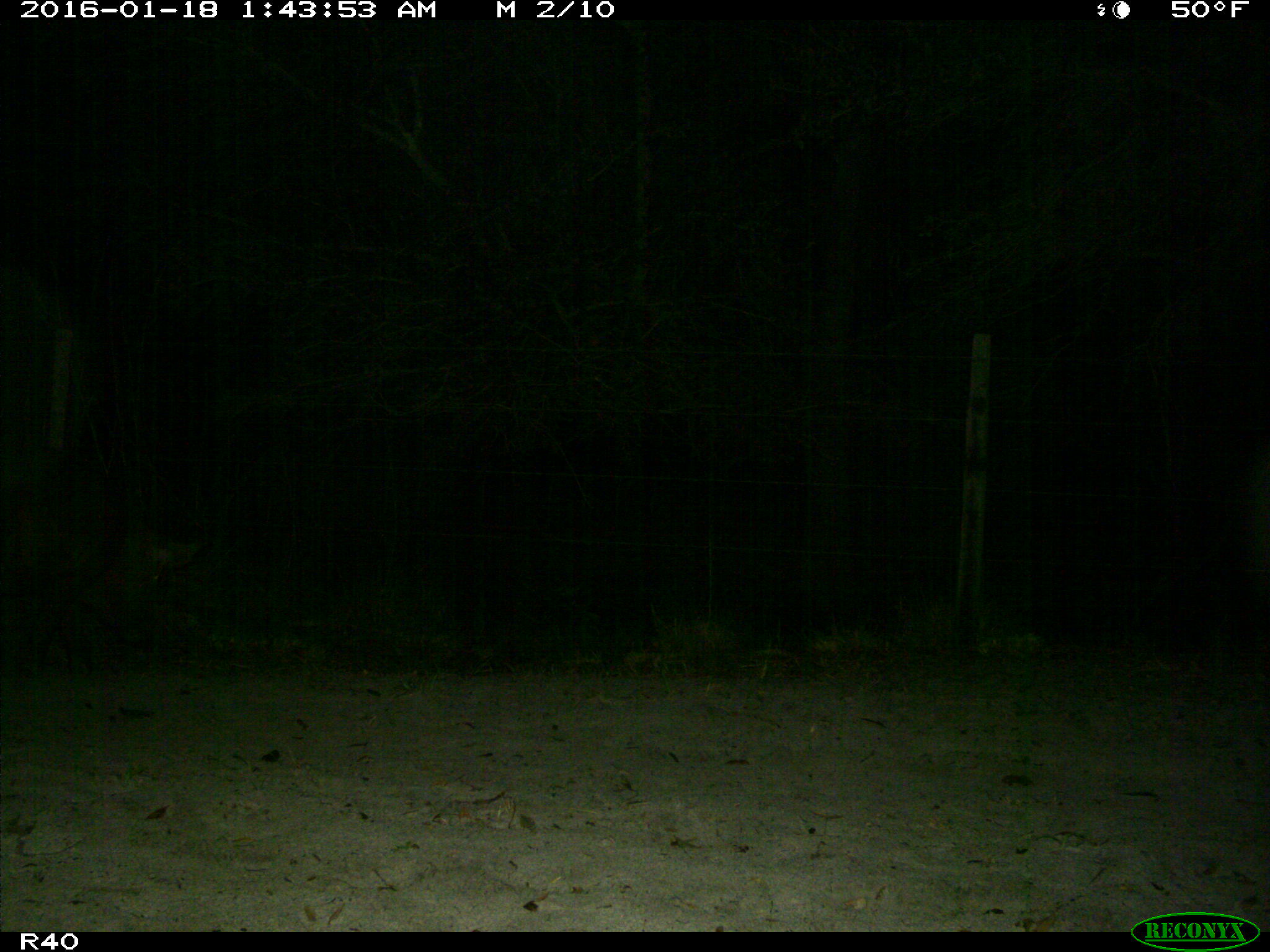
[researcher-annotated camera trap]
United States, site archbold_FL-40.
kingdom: Animalia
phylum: Chordata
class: Mammalia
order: Artiodactyla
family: Suidae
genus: Sus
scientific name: Sus scrofa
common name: wild boar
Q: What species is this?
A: Sus scrofa (wild boar).